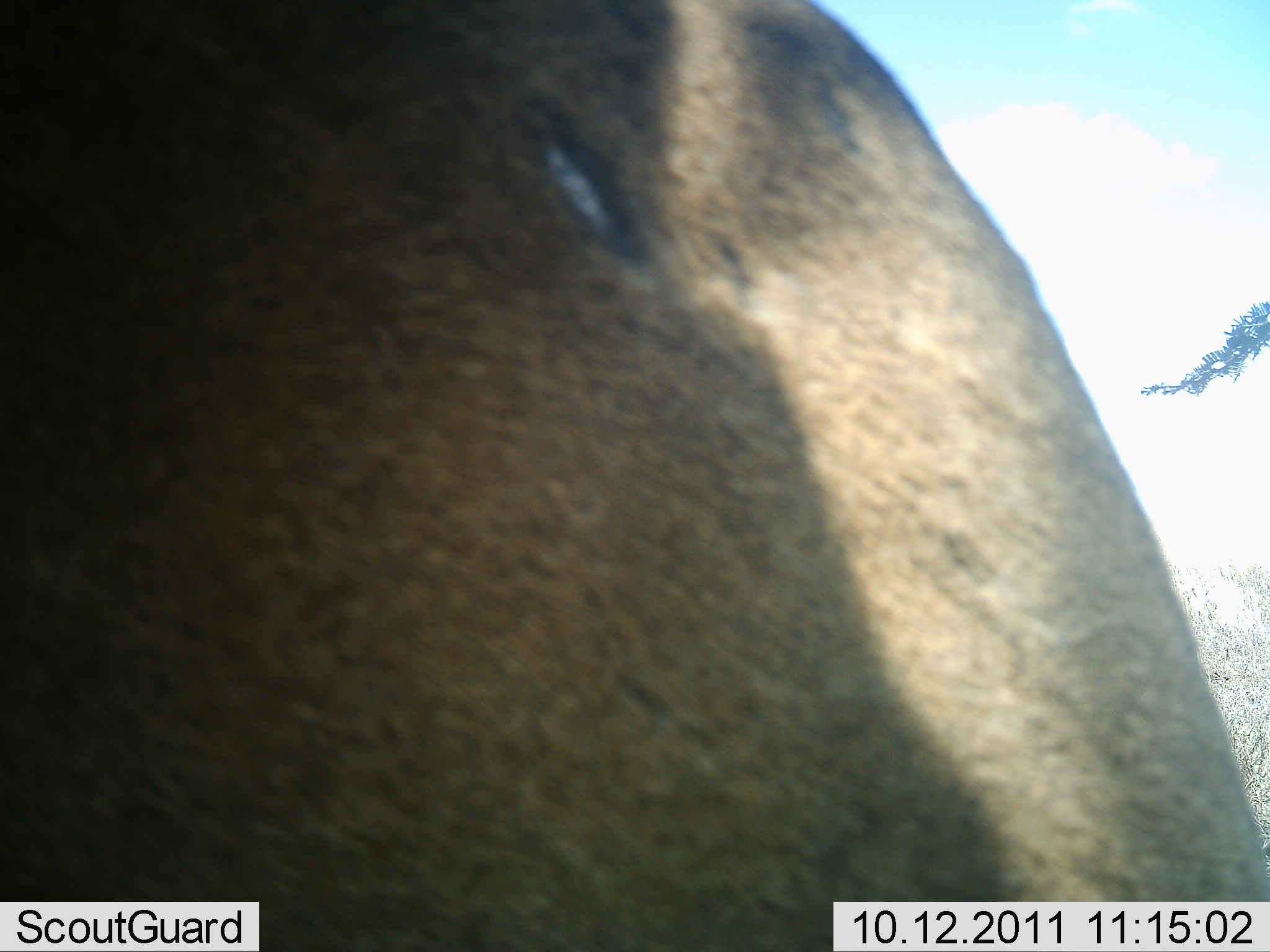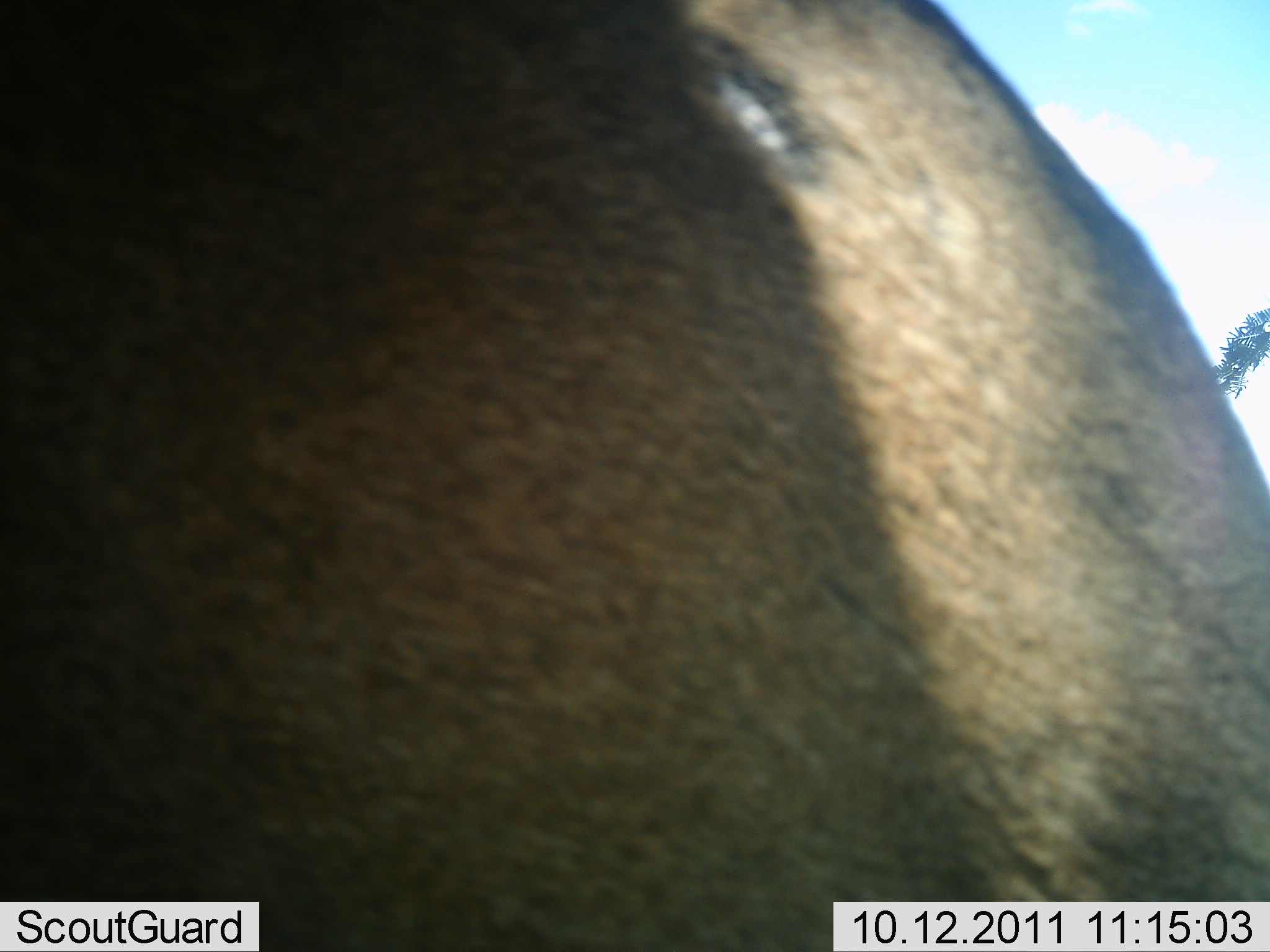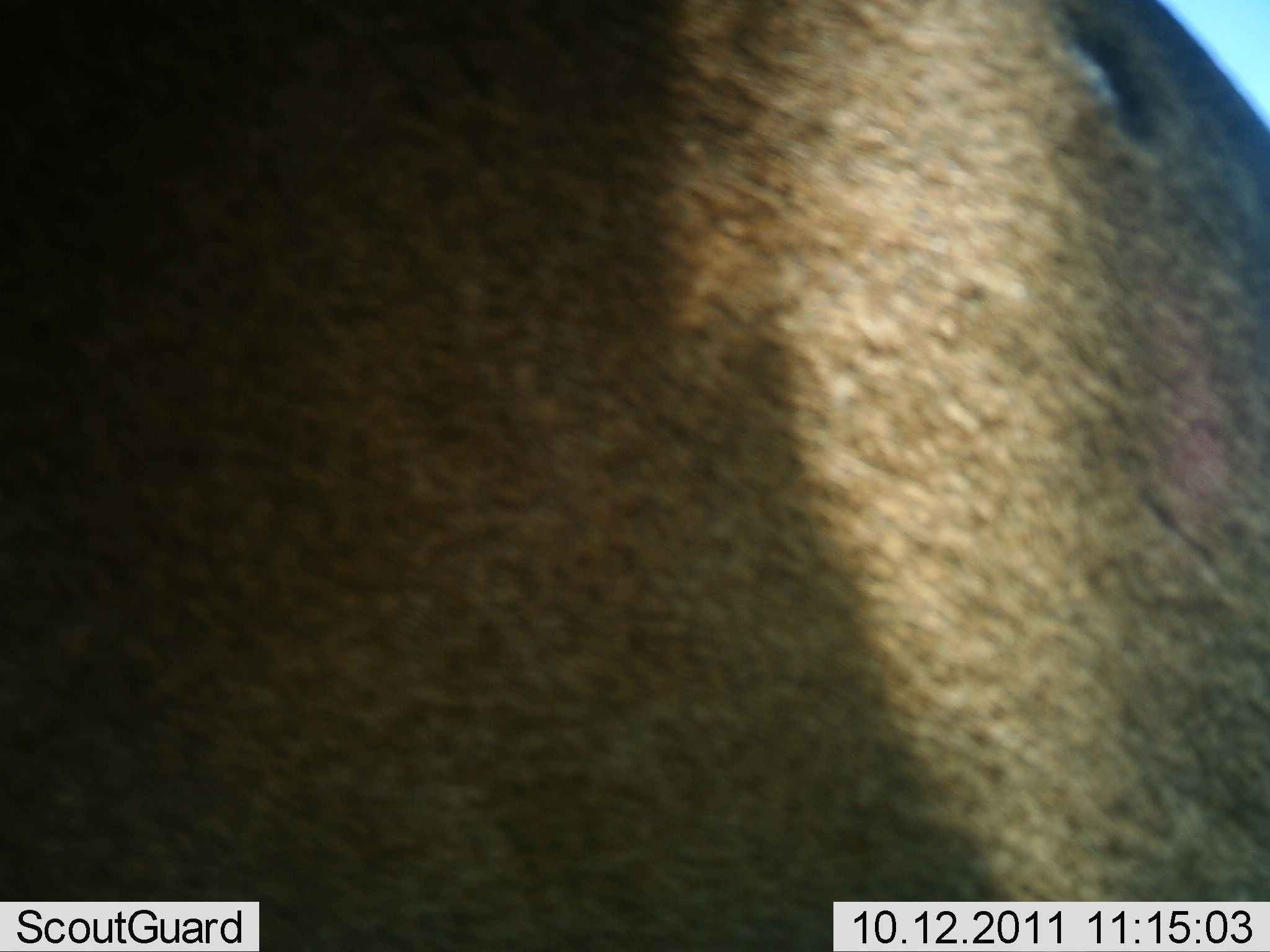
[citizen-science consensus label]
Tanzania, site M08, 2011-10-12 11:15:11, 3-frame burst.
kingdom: Animalia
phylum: Chordata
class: Mammalia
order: Artiodactyla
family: Bovidae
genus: Connochaetes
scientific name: Connochaetes taurinus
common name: blue wildebeest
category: wildebeest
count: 1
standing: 40%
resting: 20%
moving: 40%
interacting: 0%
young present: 0%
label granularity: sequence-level